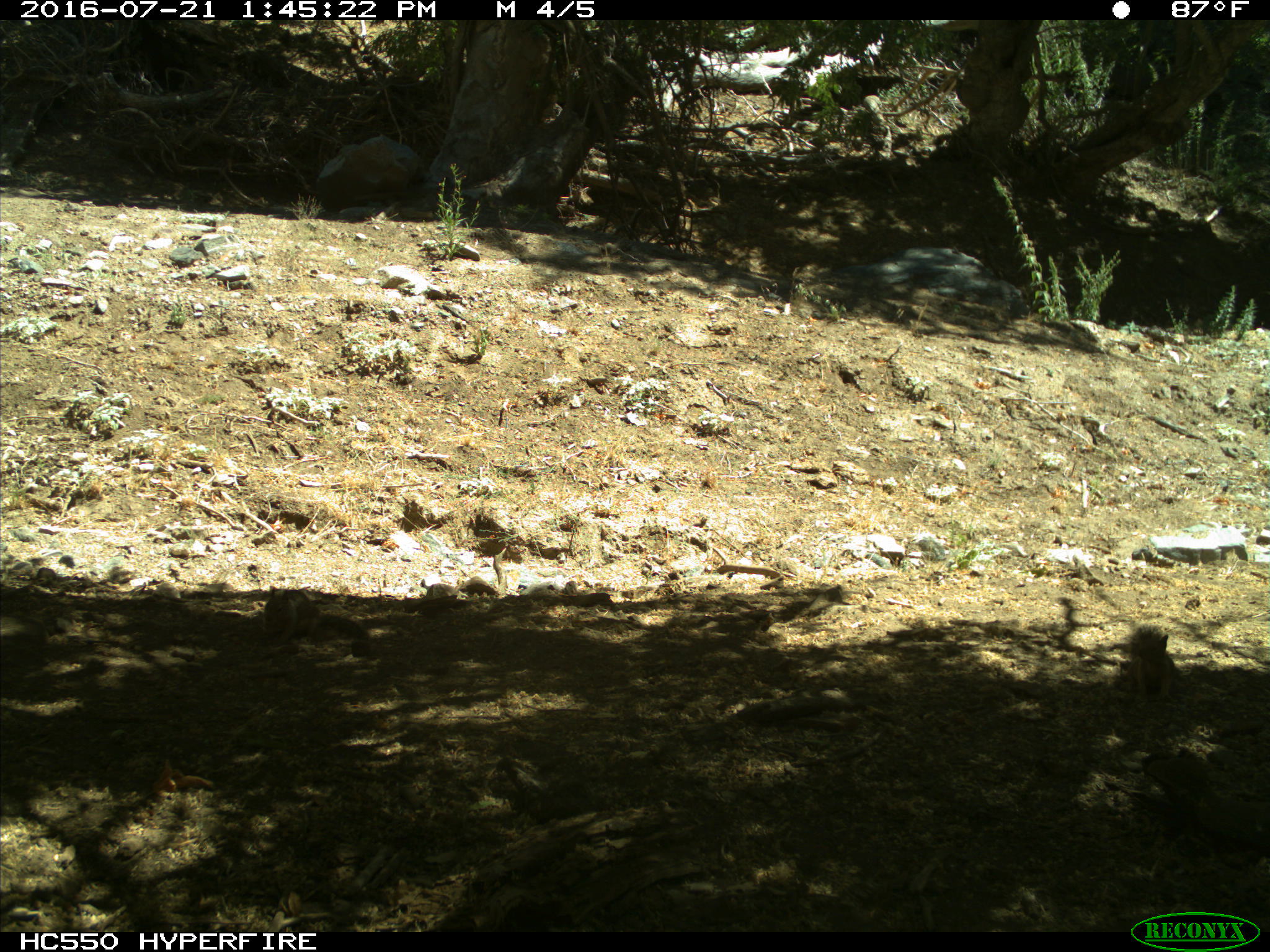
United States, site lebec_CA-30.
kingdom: Animalia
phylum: Chordata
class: Mammalia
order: Rodentia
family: Sciuridae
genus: Otospermophilus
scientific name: Otospermophilus beecheyi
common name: california ground squirrel